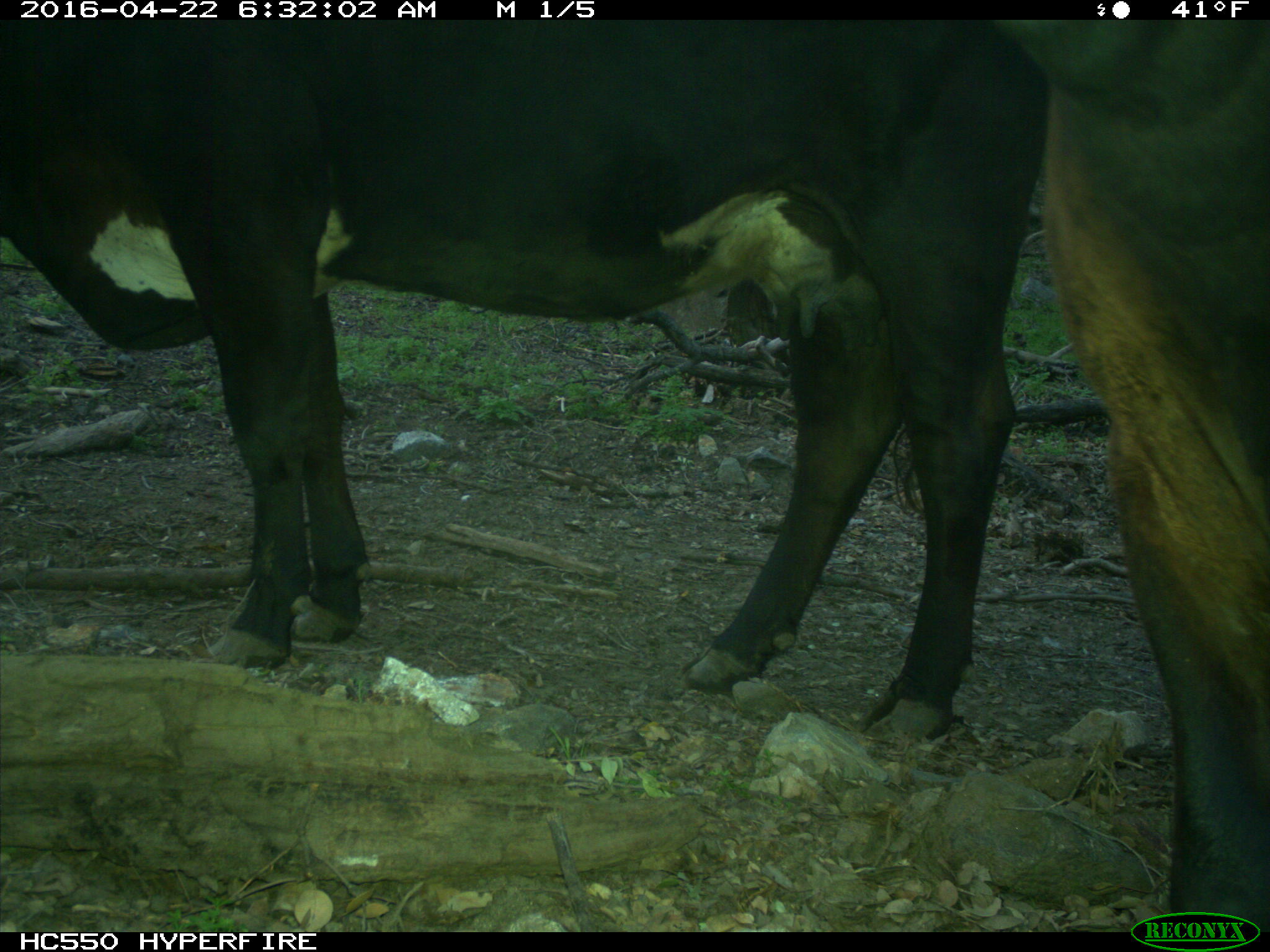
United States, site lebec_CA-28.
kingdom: Animalia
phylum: Chordata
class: Mammalia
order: Artiodactyla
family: Bovidae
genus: Bos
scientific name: Bos taurus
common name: domestic cow